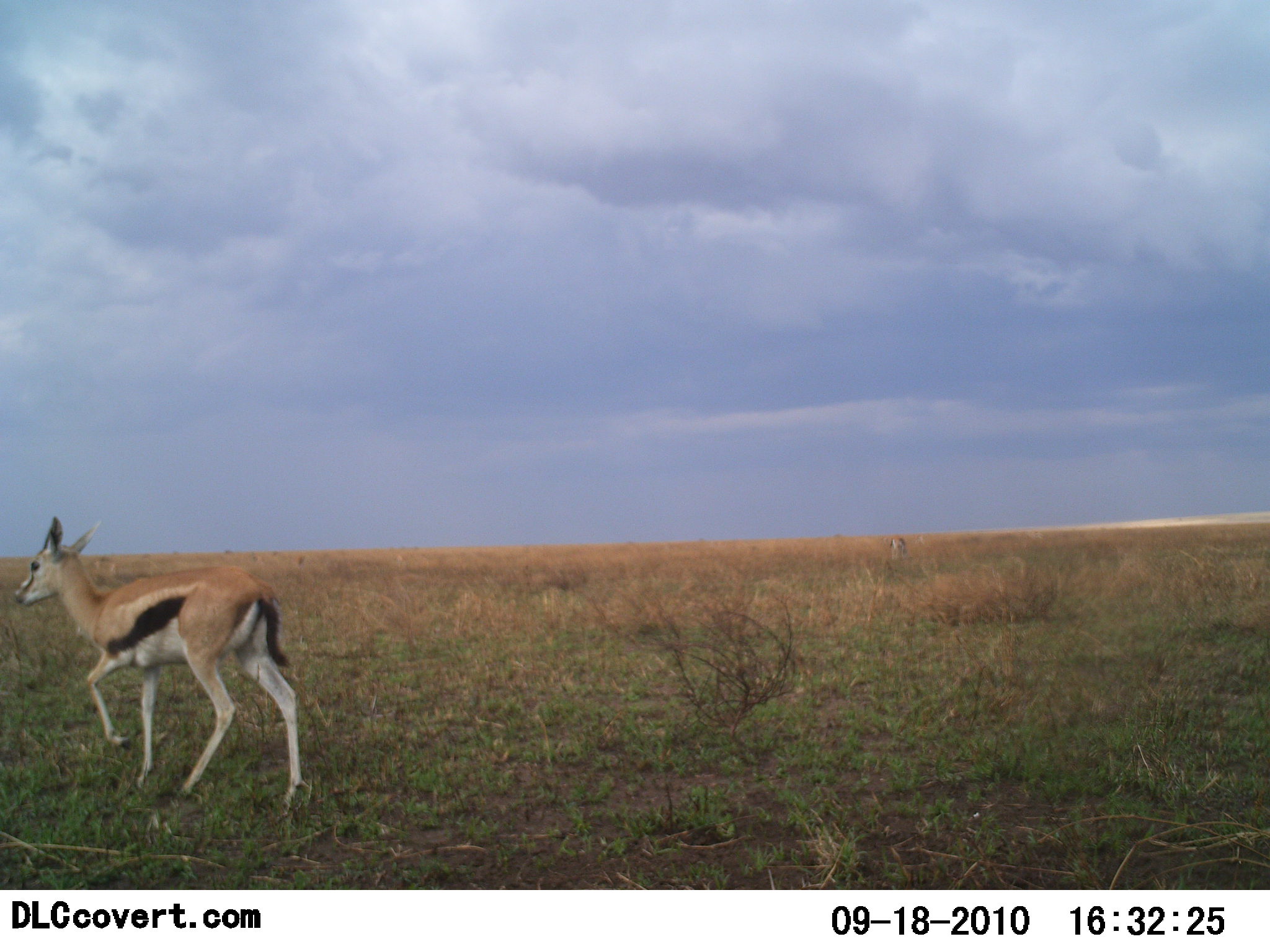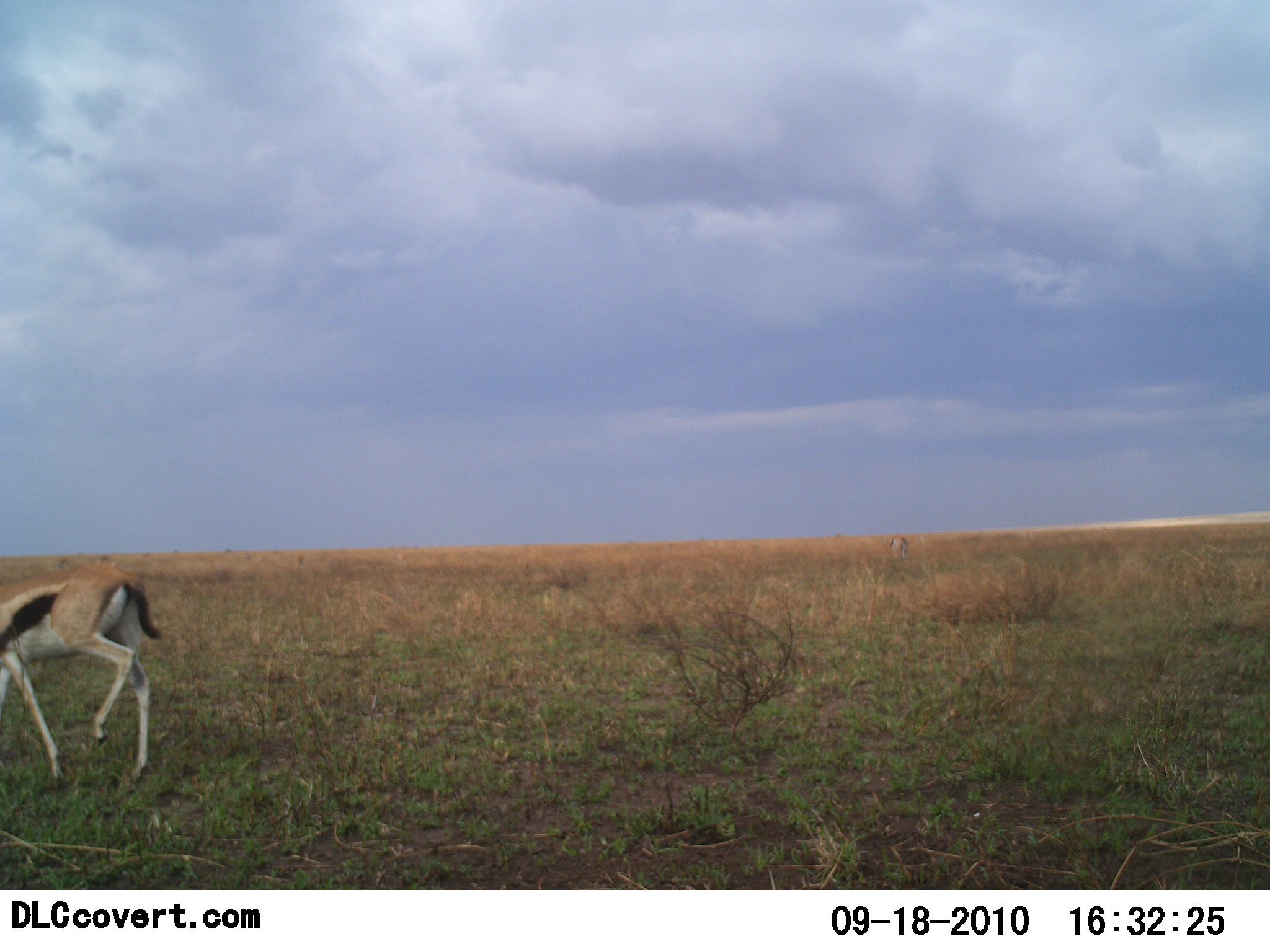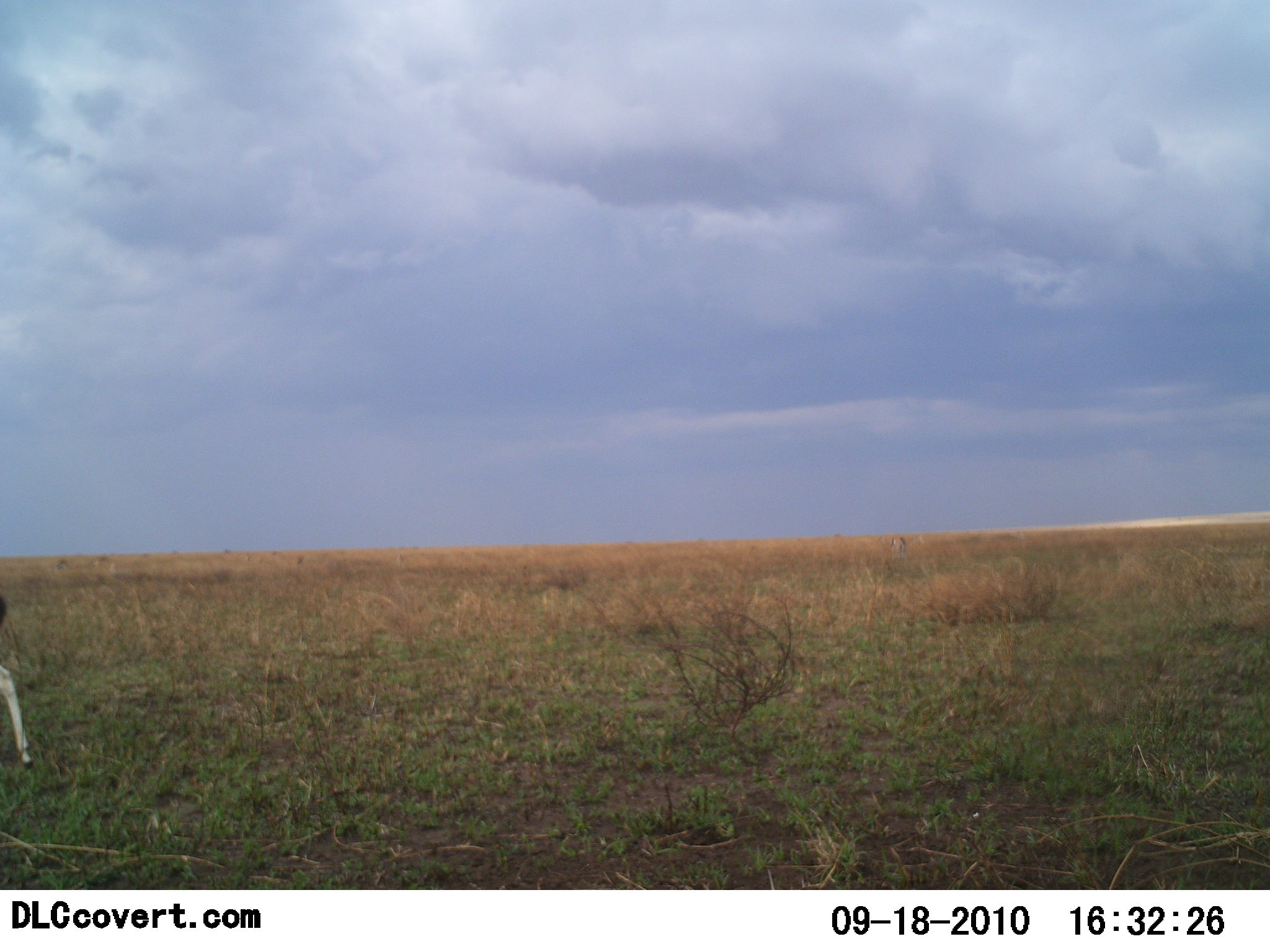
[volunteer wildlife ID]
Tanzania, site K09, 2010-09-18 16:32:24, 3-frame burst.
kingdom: Animalia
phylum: Chordata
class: Mammalia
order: Artiodactyla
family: Bovidae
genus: Eudorcas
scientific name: Eudorcas thomsonii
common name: thomson's gazelle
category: gazellethomsons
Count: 1.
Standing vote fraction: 0%.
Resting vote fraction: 0%.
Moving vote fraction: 94%.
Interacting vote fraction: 0%.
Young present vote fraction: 6%.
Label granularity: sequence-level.